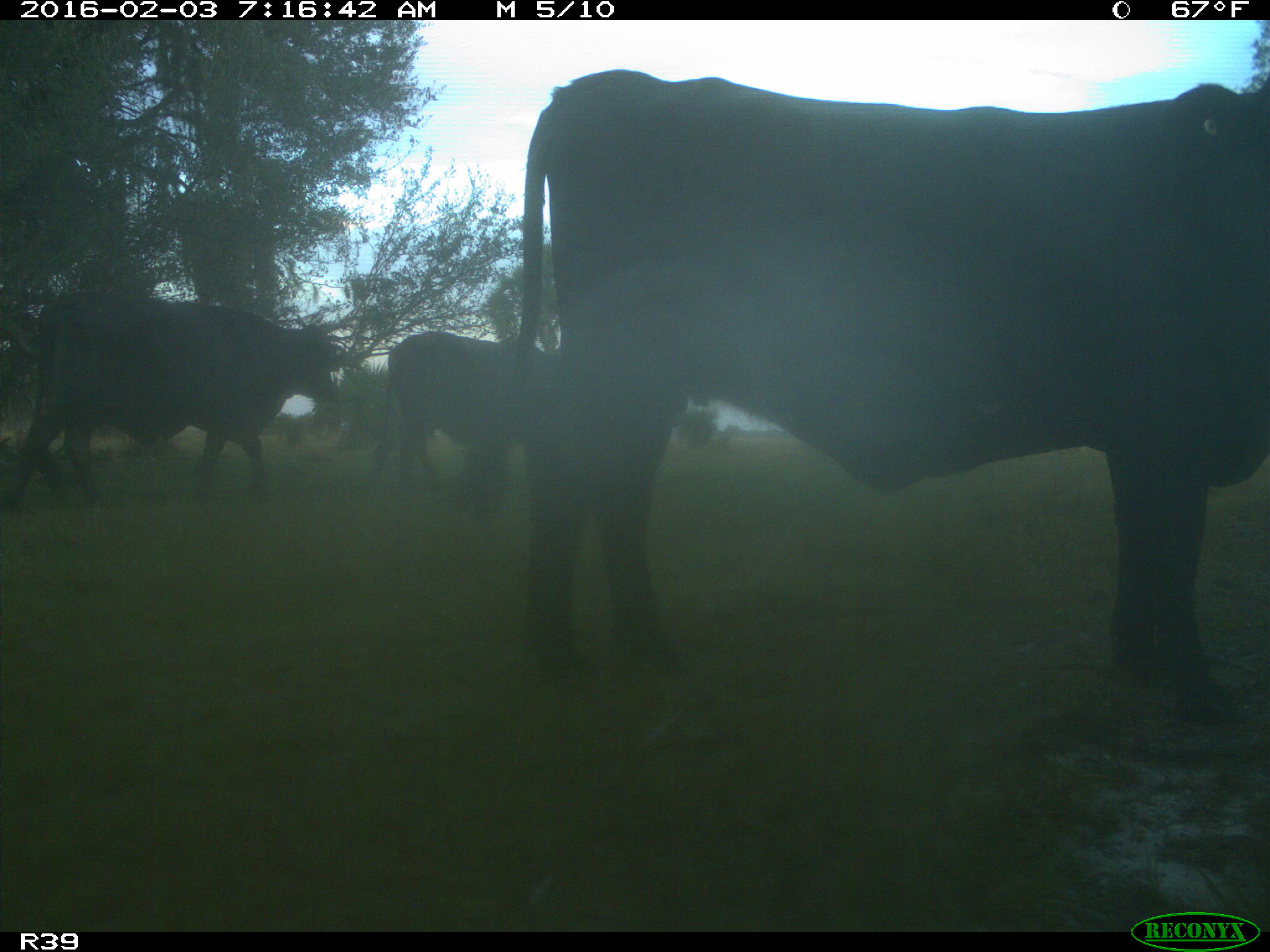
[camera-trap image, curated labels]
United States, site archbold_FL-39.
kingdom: Animalia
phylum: Chordata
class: Mammalia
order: Artiodactyla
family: Bovidae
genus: Bos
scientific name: Bos taurus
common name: domestic cow